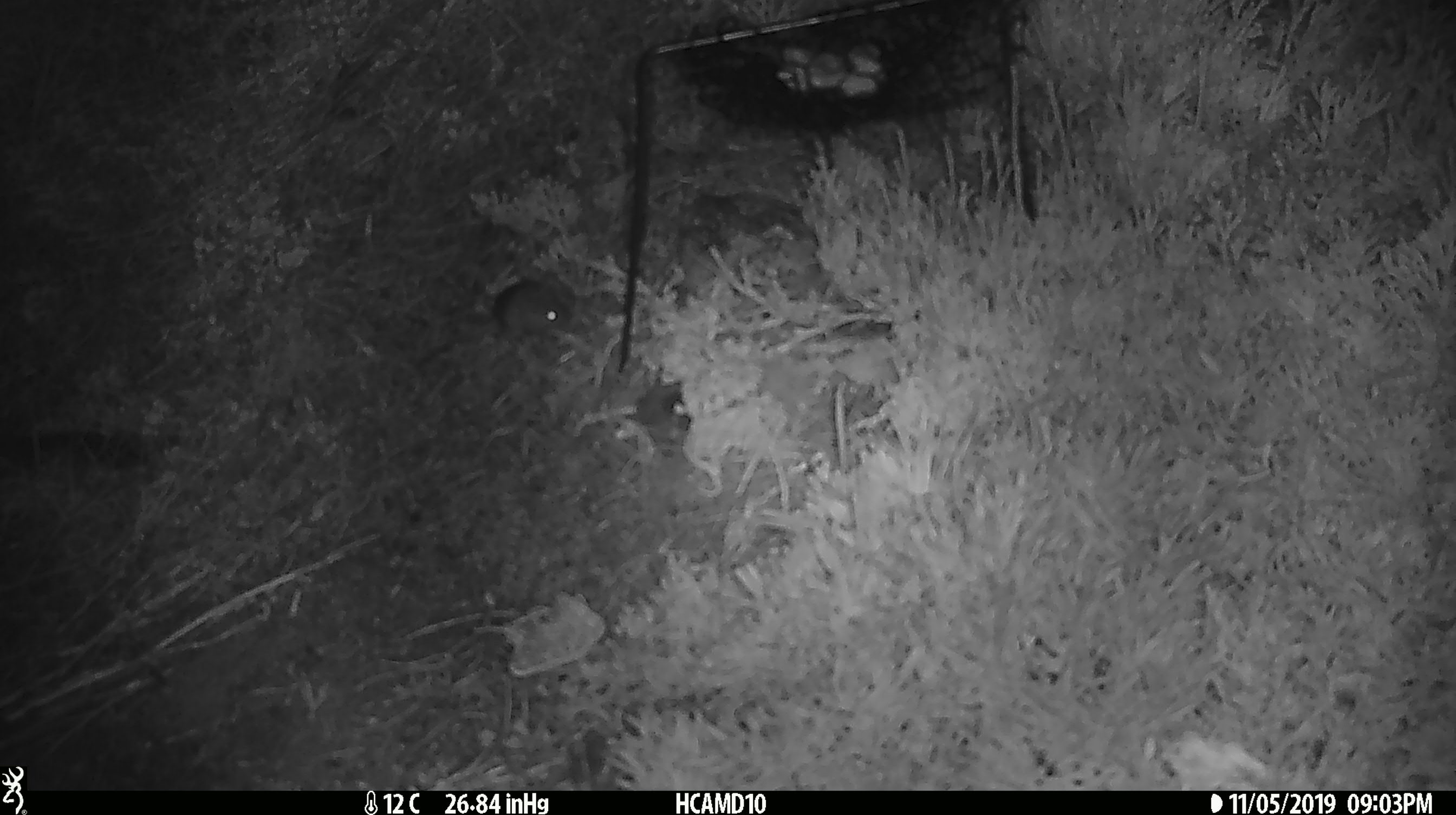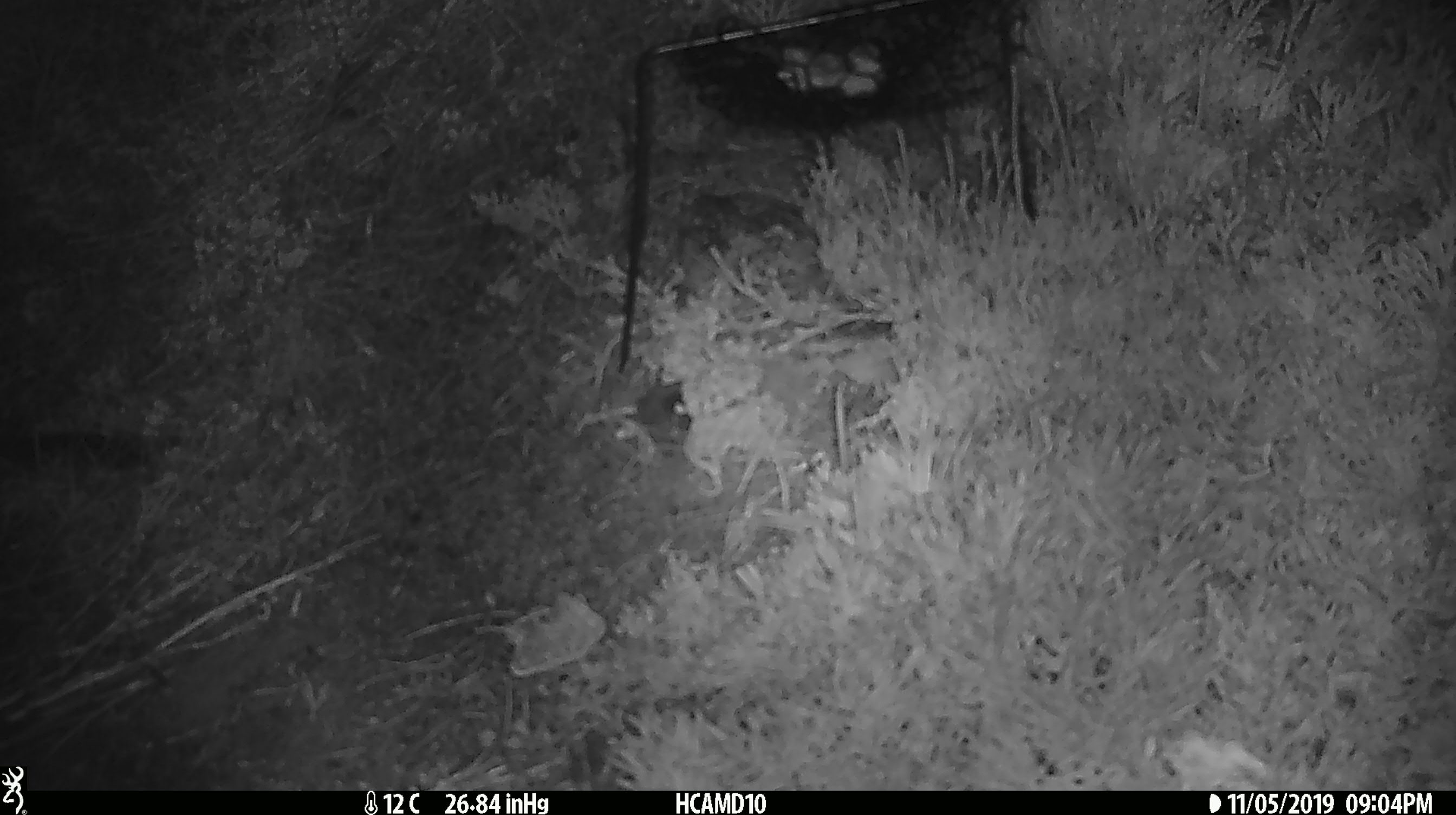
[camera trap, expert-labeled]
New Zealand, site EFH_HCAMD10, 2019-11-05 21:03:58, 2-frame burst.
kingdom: Animalia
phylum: Chordata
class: Mammalia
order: Rodentia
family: Muridae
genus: Mus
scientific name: Mus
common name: mouse